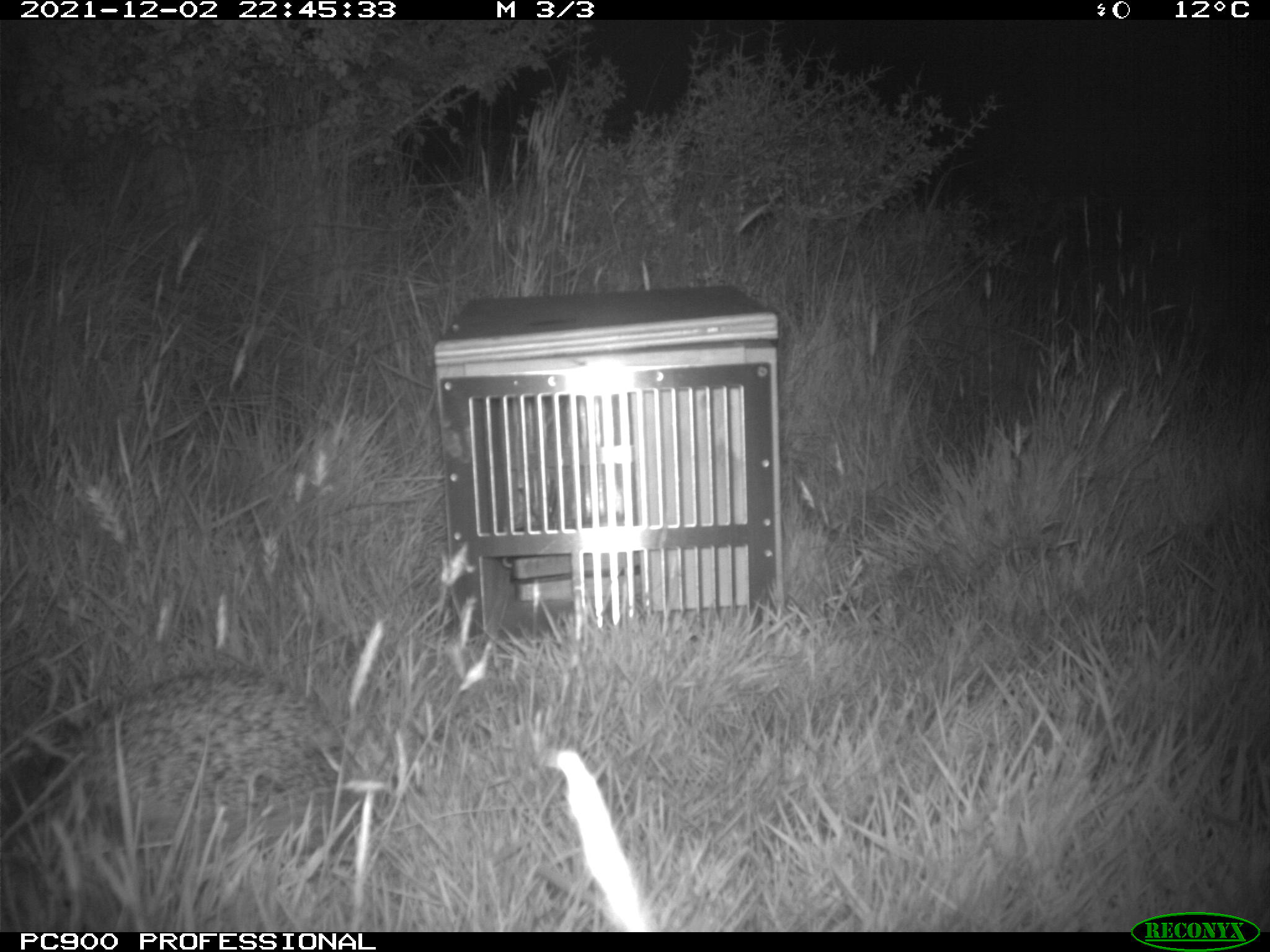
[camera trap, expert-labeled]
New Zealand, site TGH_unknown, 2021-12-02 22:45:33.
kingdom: Animalia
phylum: Chordata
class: Mammalia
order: Eulipotyphla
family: Erinaceidae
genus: Erinaceus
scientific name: Erinaceus europaeus europaeus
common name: european hedgehog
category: hedgehog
Hedgehog (european hedgehog) (Erinaceus europaeus europaeus).